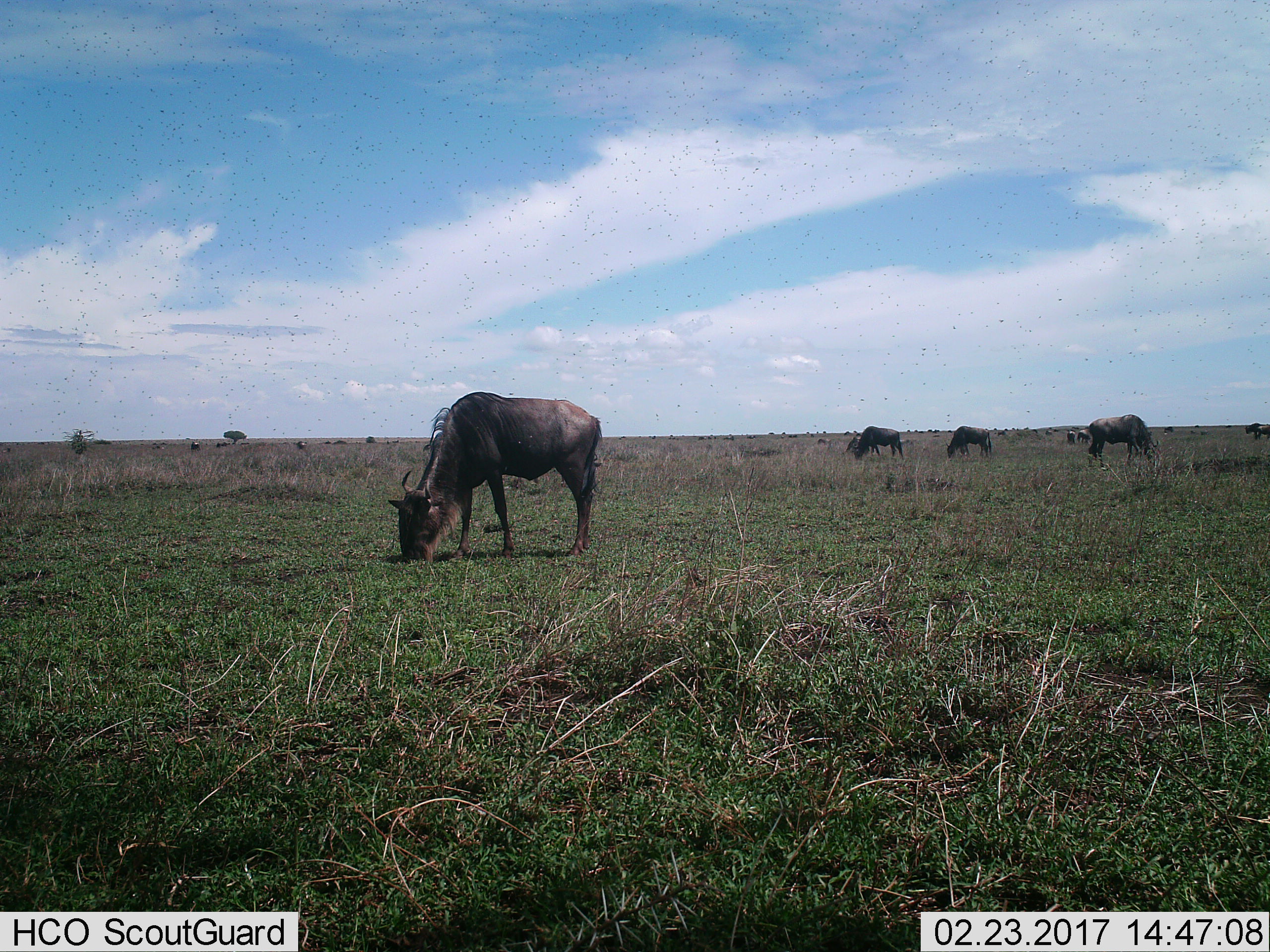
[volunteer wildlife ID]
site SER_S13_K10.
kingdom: Animalia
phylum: Chordata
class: Mammalia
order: Artiodactyla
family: Bovidae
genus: Connochaetes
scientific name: Connochaetes taurinus taurinus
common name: blue wildebeest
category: wildebeestblue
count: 4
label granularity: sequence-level